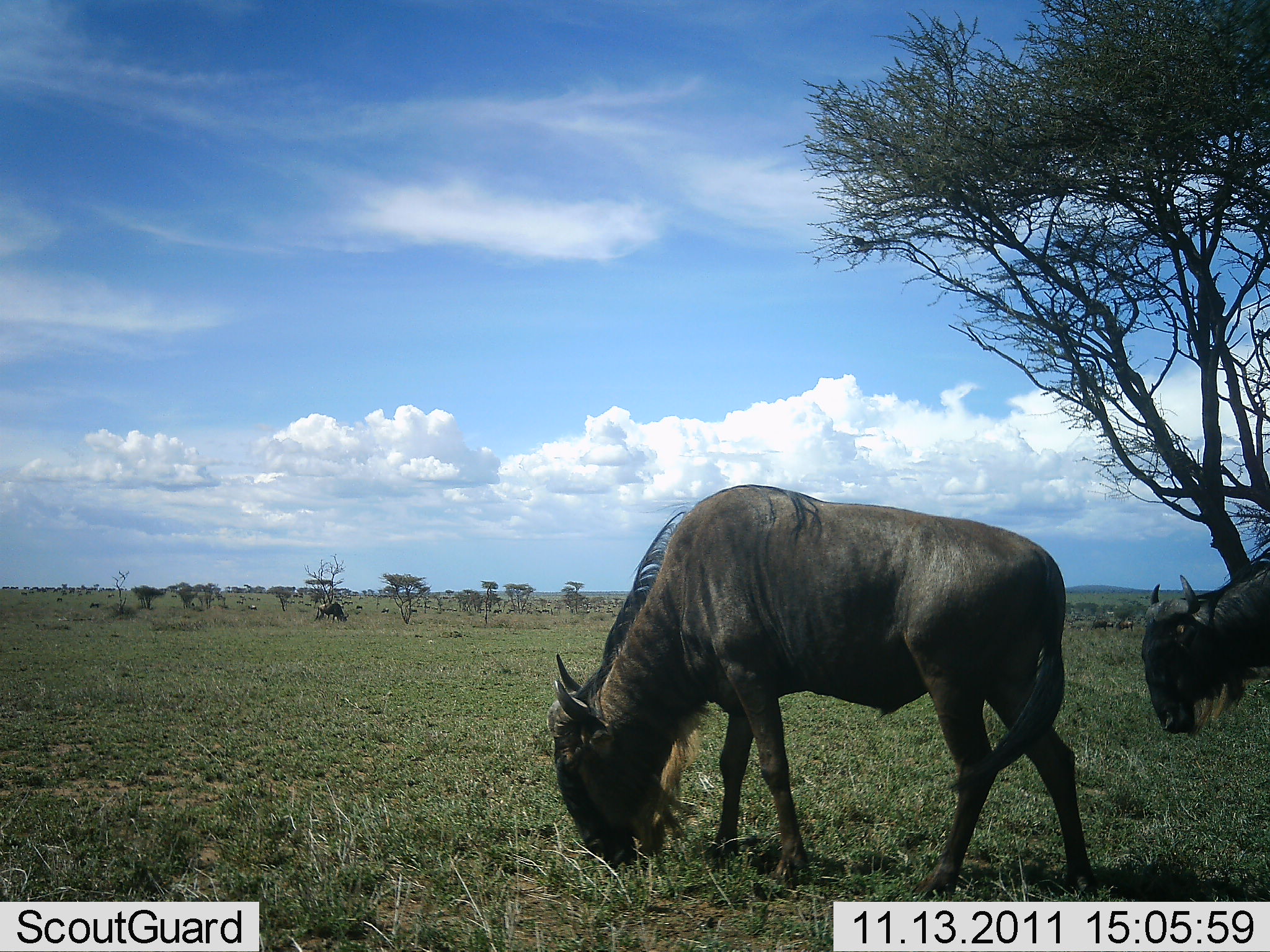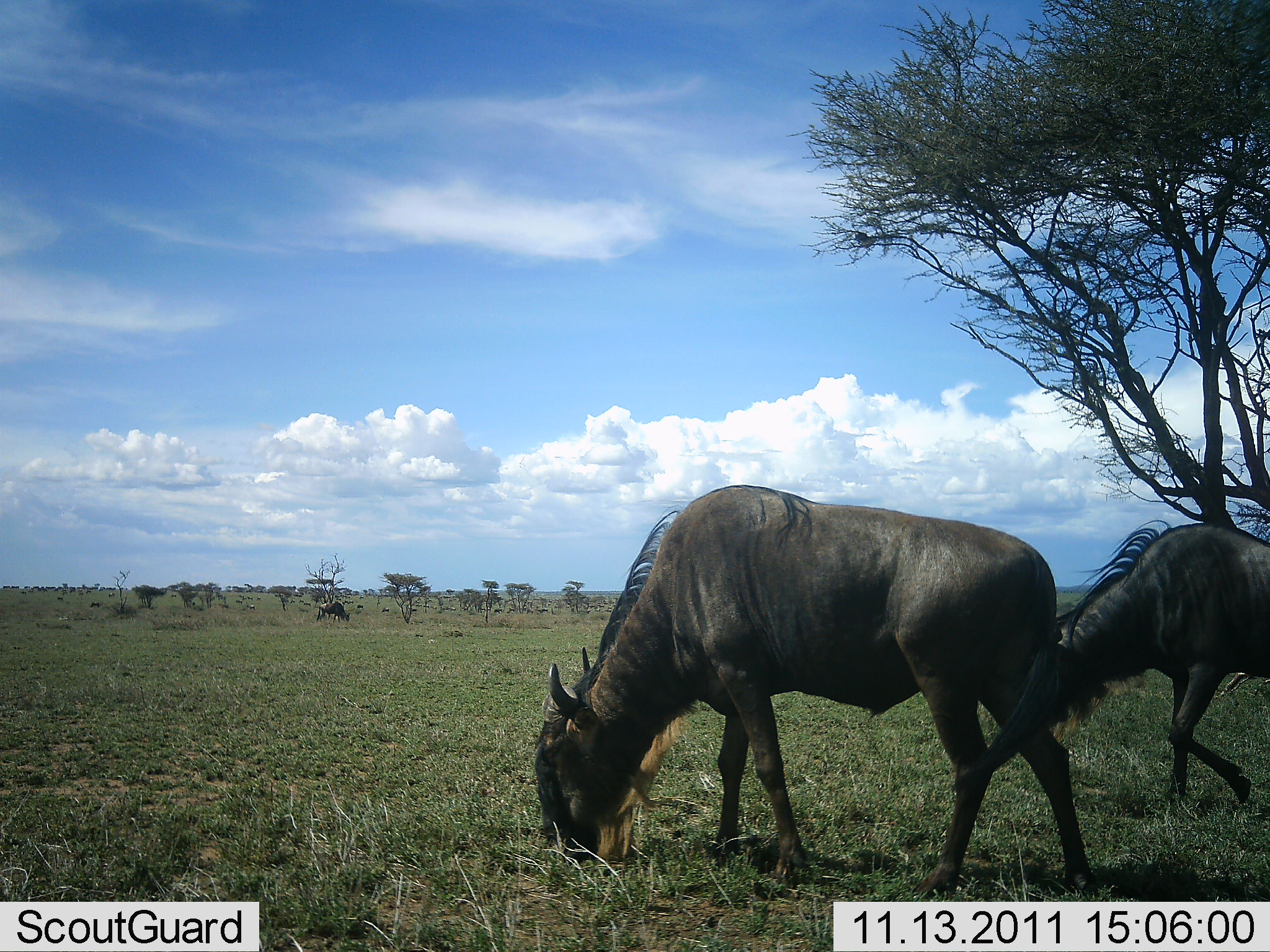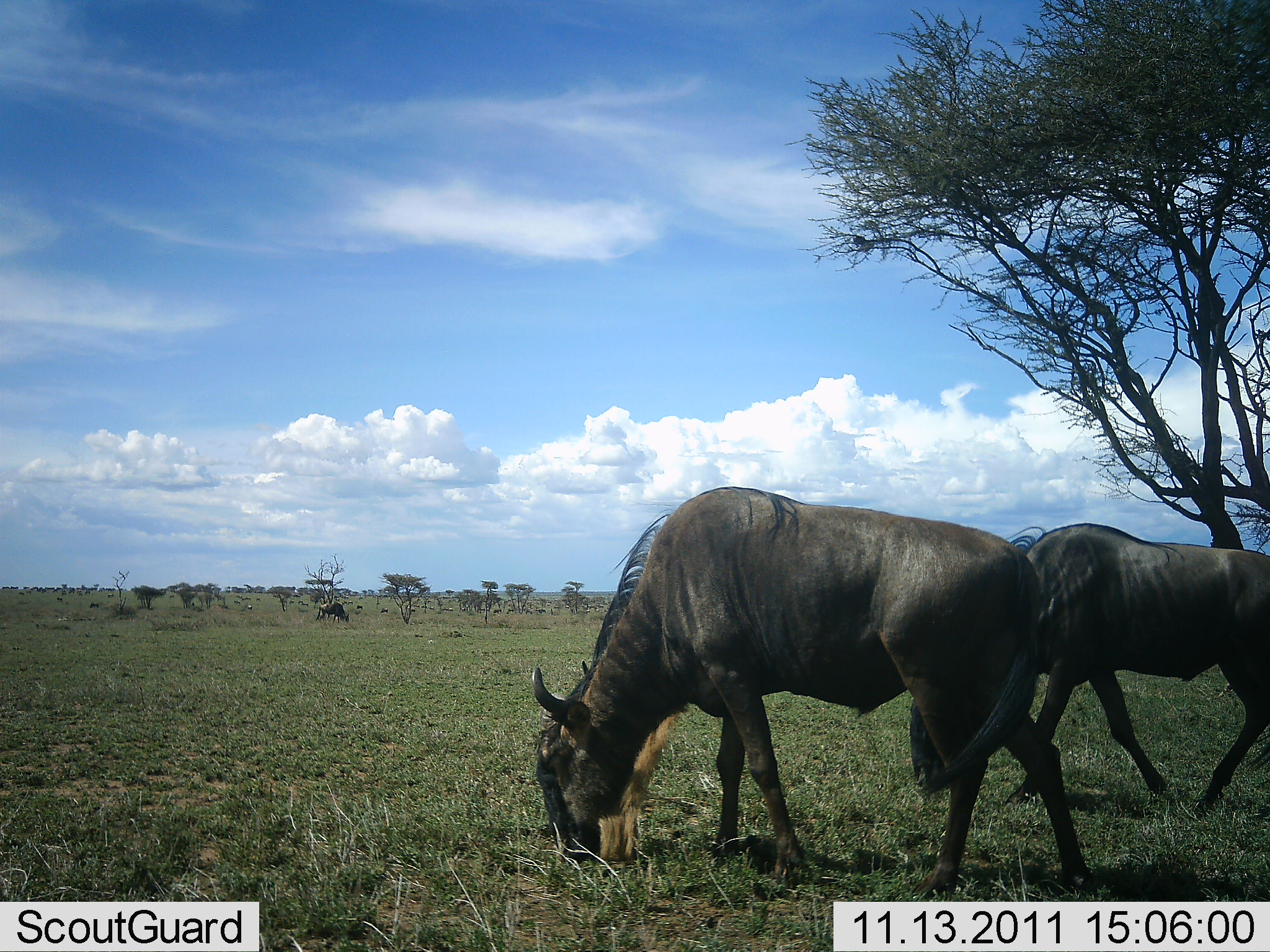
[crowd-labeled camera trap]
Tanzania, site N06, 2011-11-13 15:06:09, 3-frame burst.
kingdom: Animalia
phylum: Chordata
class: Mammalia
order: Artiodactyla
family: Bovidae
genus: Connochaetes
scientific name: Connochaetes taurinus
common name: blue wildebeest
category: wildebeest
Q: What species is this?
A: Wildebeest (blue wildebeest) (Connochaetes taurinus).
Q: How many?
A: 3.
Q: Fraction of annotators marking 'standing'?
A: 27%.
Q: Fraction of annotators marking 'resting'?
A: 0%.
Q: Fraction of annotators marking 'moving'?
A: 27%.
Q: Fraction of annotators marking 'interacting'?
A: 0%.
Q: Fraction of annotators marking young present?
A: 0%.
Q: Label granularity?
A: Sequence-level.